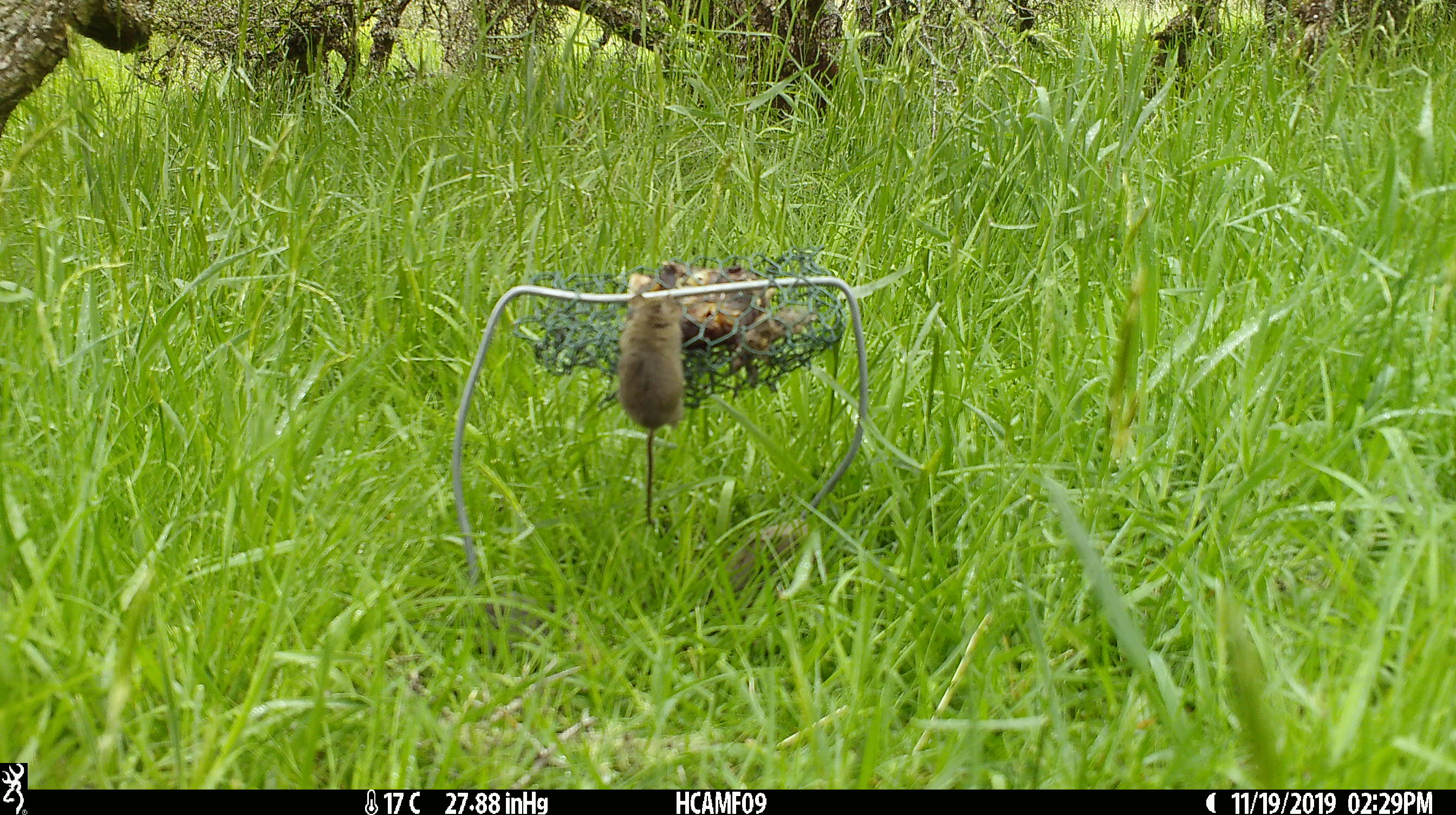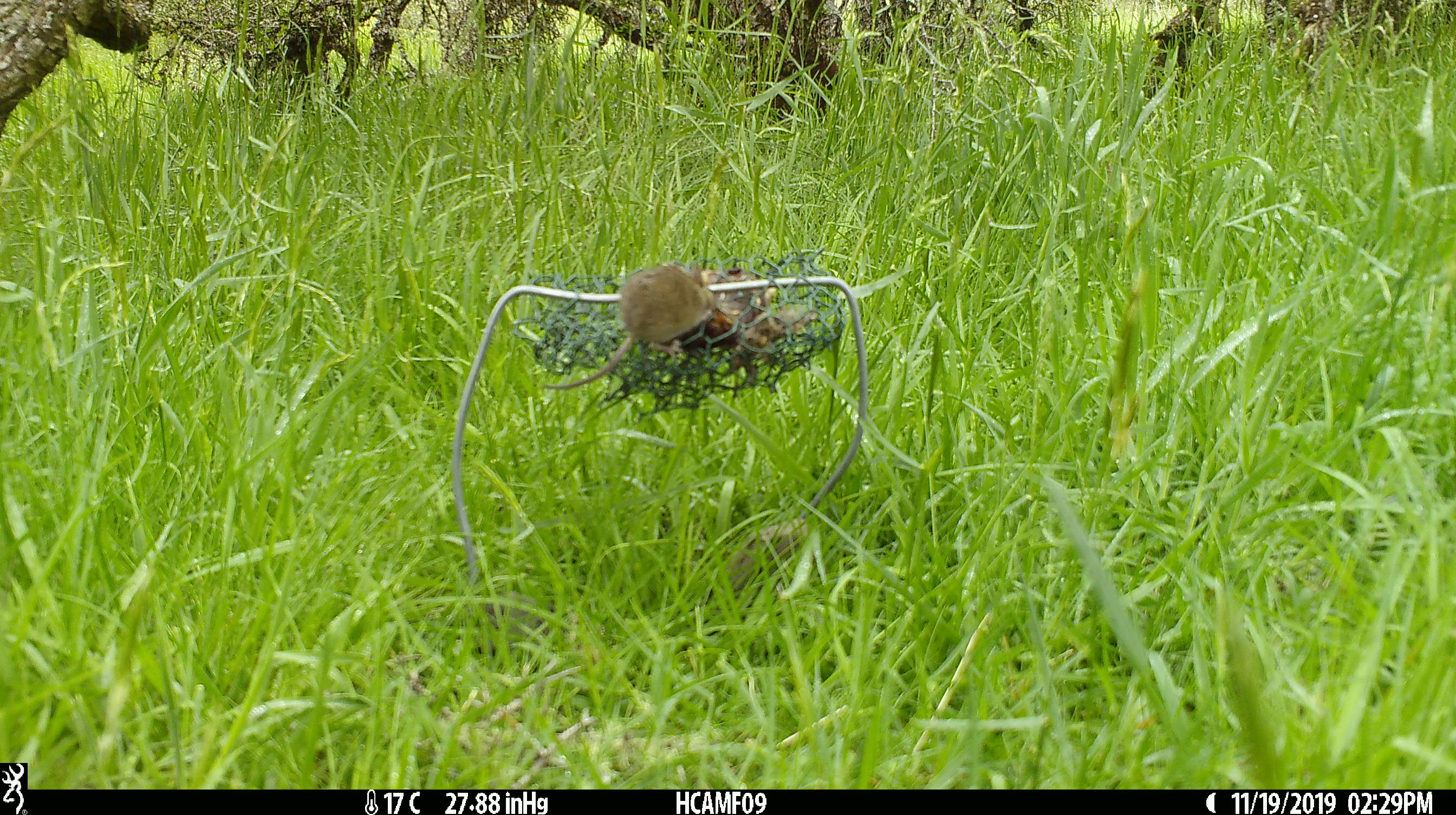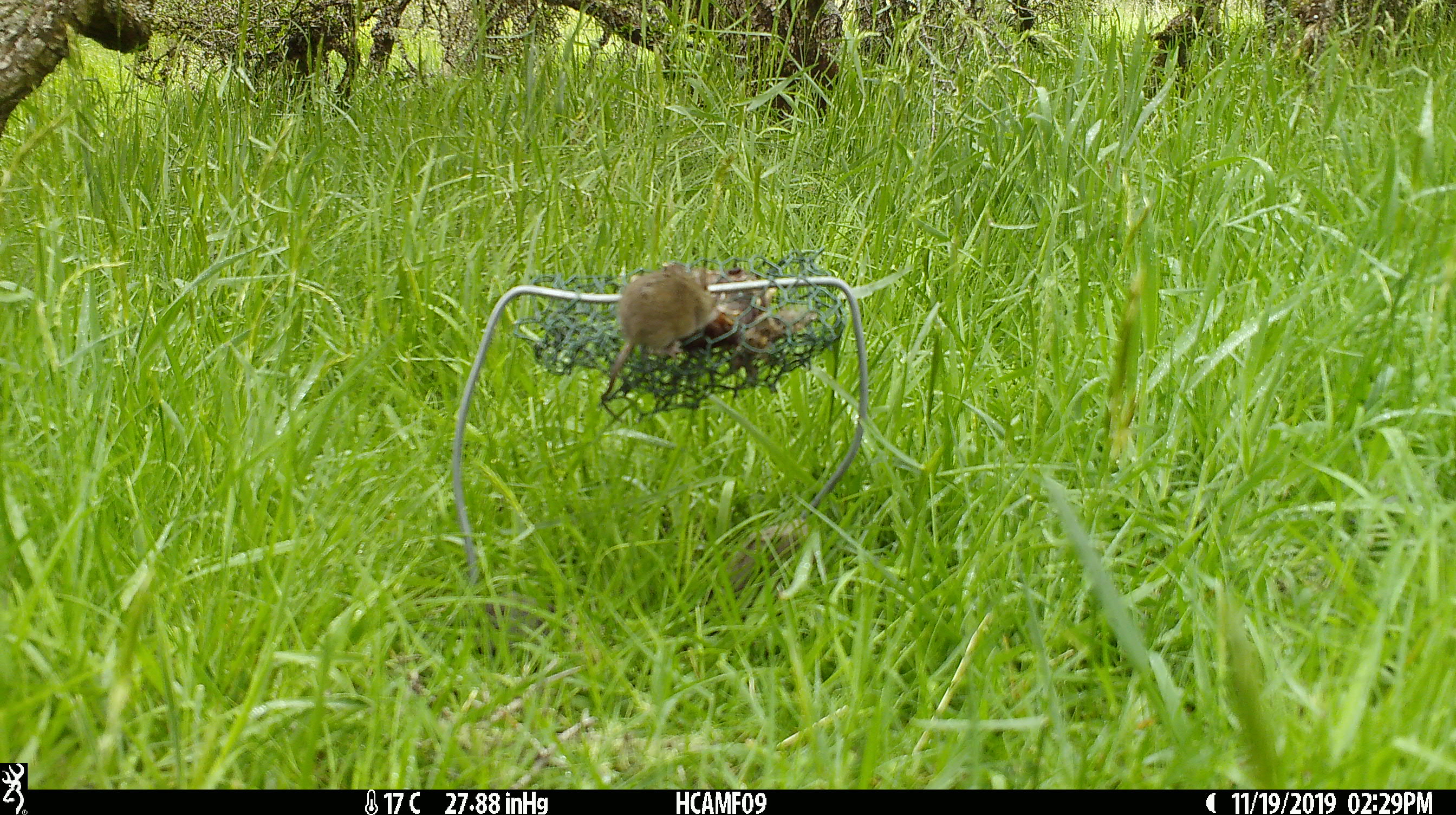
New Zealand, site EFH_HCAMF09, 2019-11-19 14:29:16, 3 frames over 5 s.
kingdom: Animalia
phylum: Chordata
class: Mammalia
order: Rodentia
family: Muridae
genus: Mus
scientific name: Mus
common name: mouse